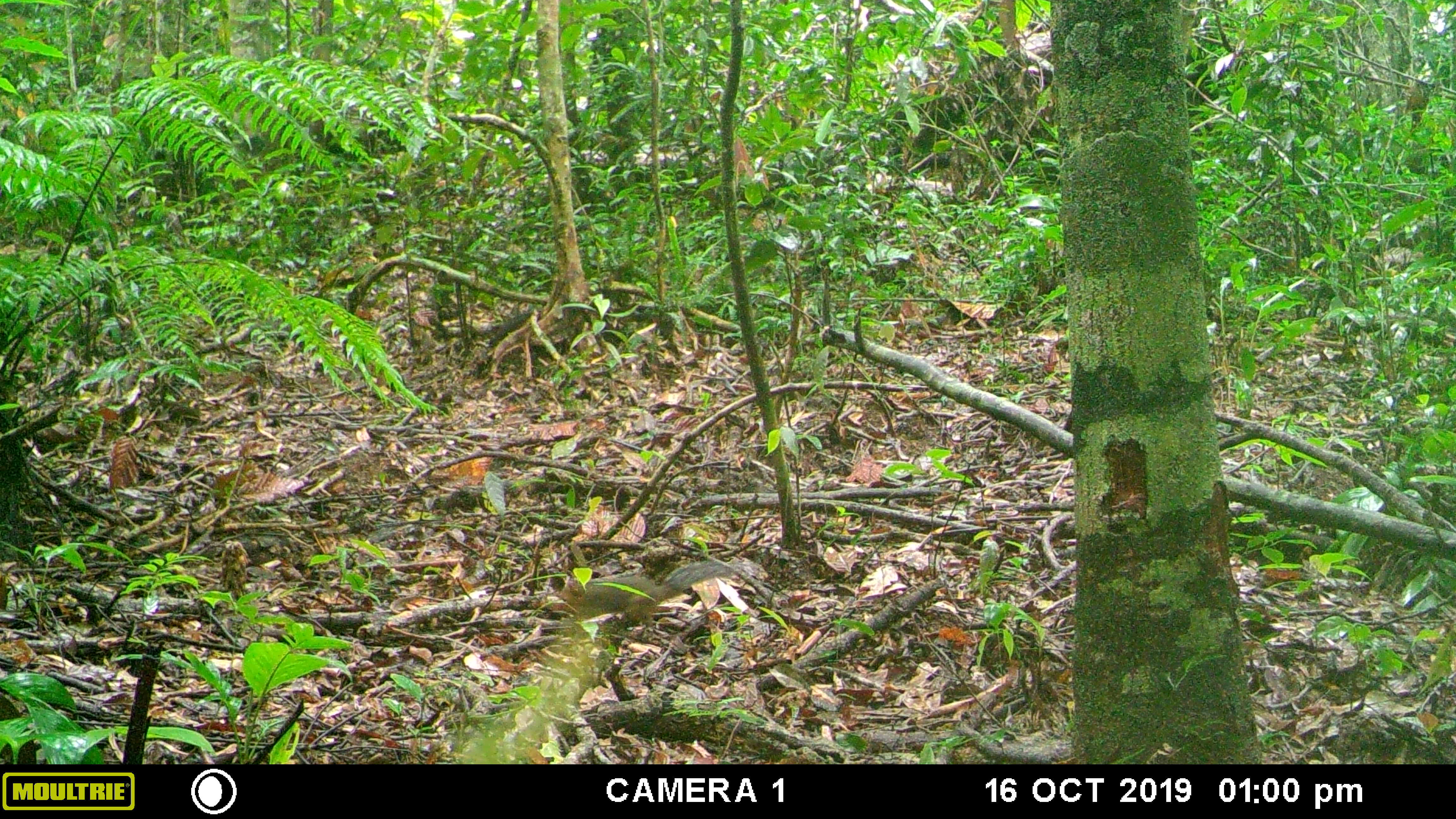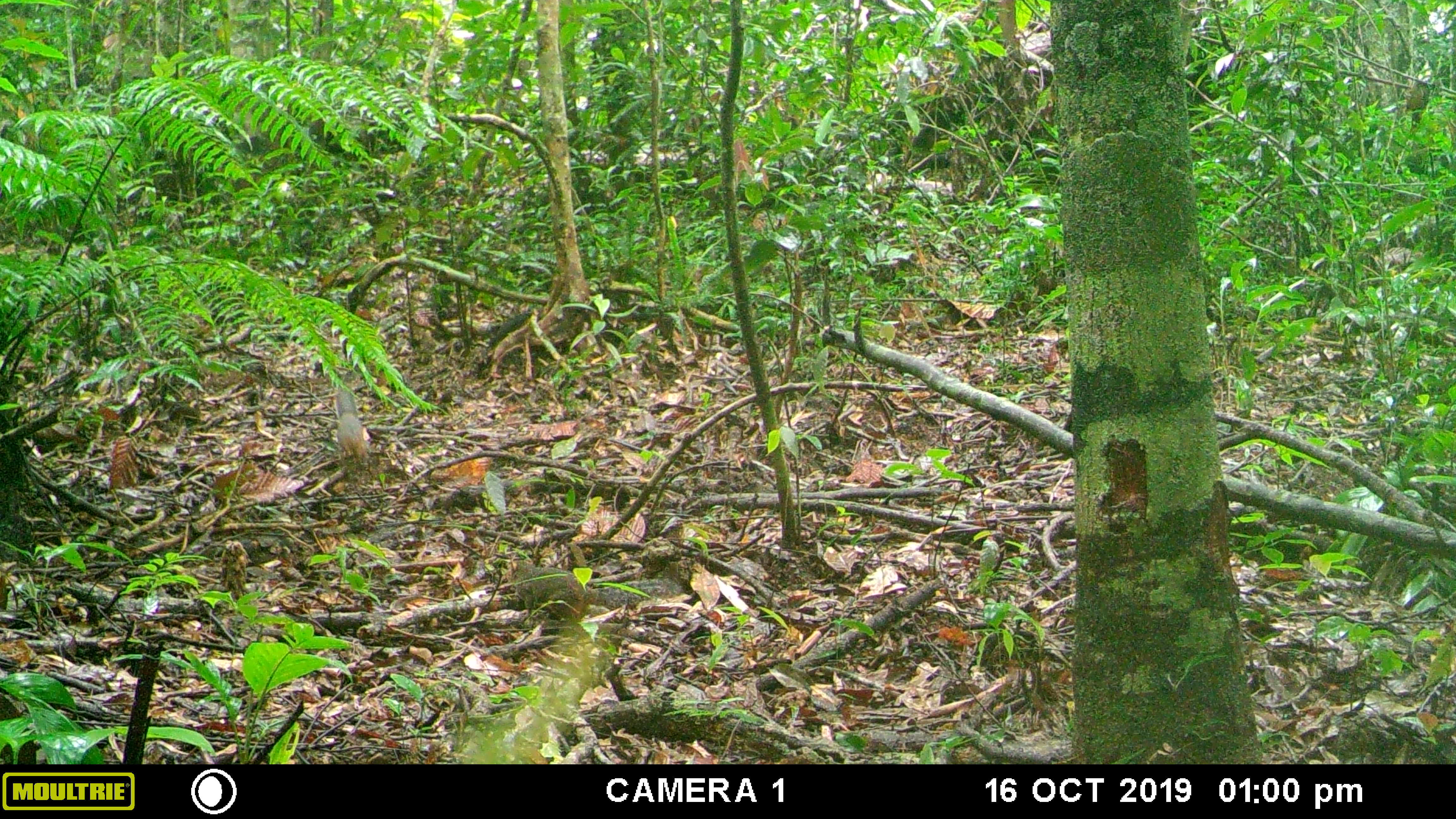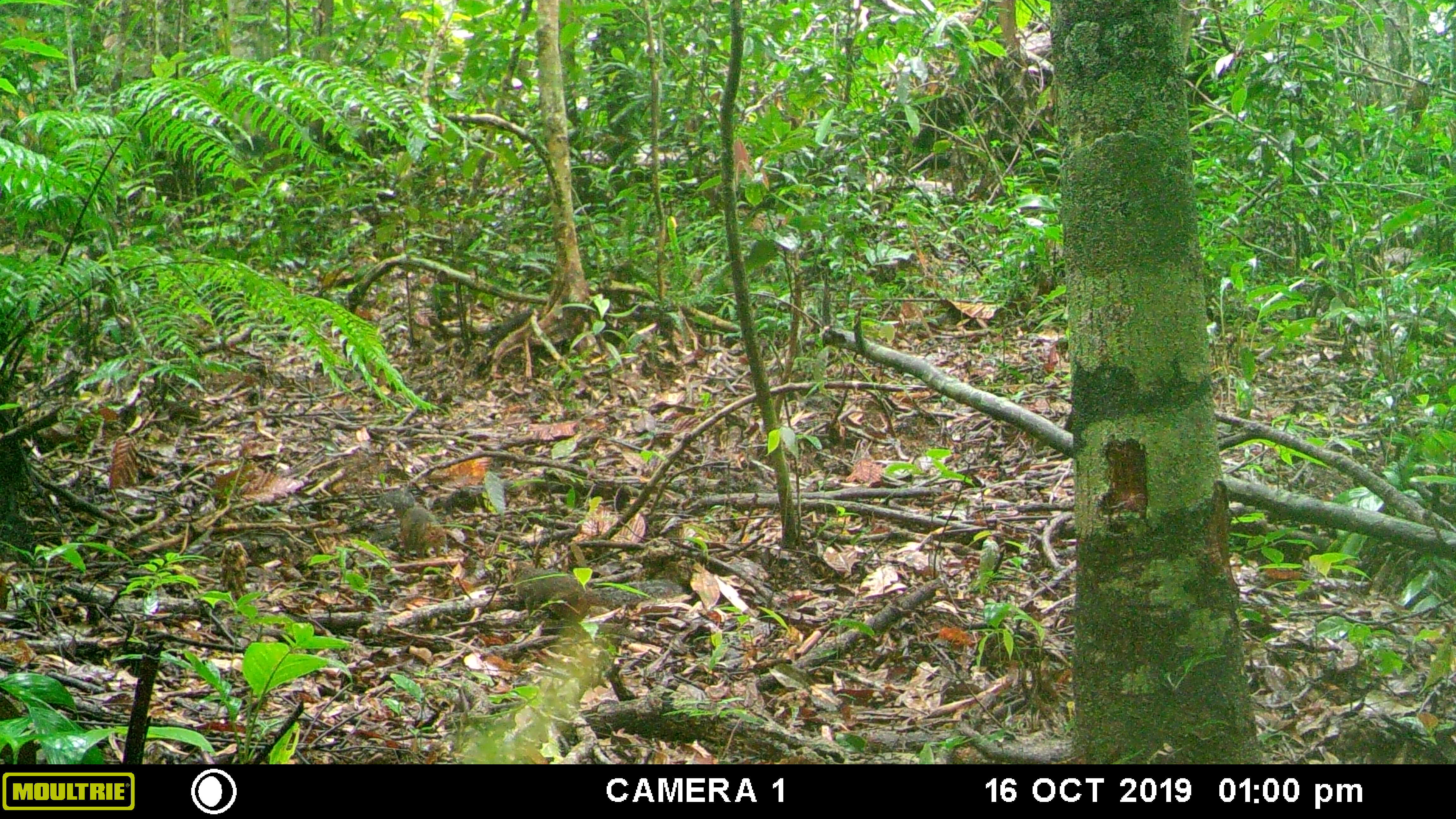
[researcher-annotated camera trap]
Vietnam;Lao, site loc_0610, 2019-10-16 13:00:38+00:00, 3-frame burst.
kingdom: Animalia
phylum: Chordata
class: Mammalia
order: Rodentia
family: Sciuridae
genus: Dremomys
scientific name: Dremomys rufigenis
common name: red-cheeked squirrel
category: red cheeked squirrel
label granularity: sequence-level